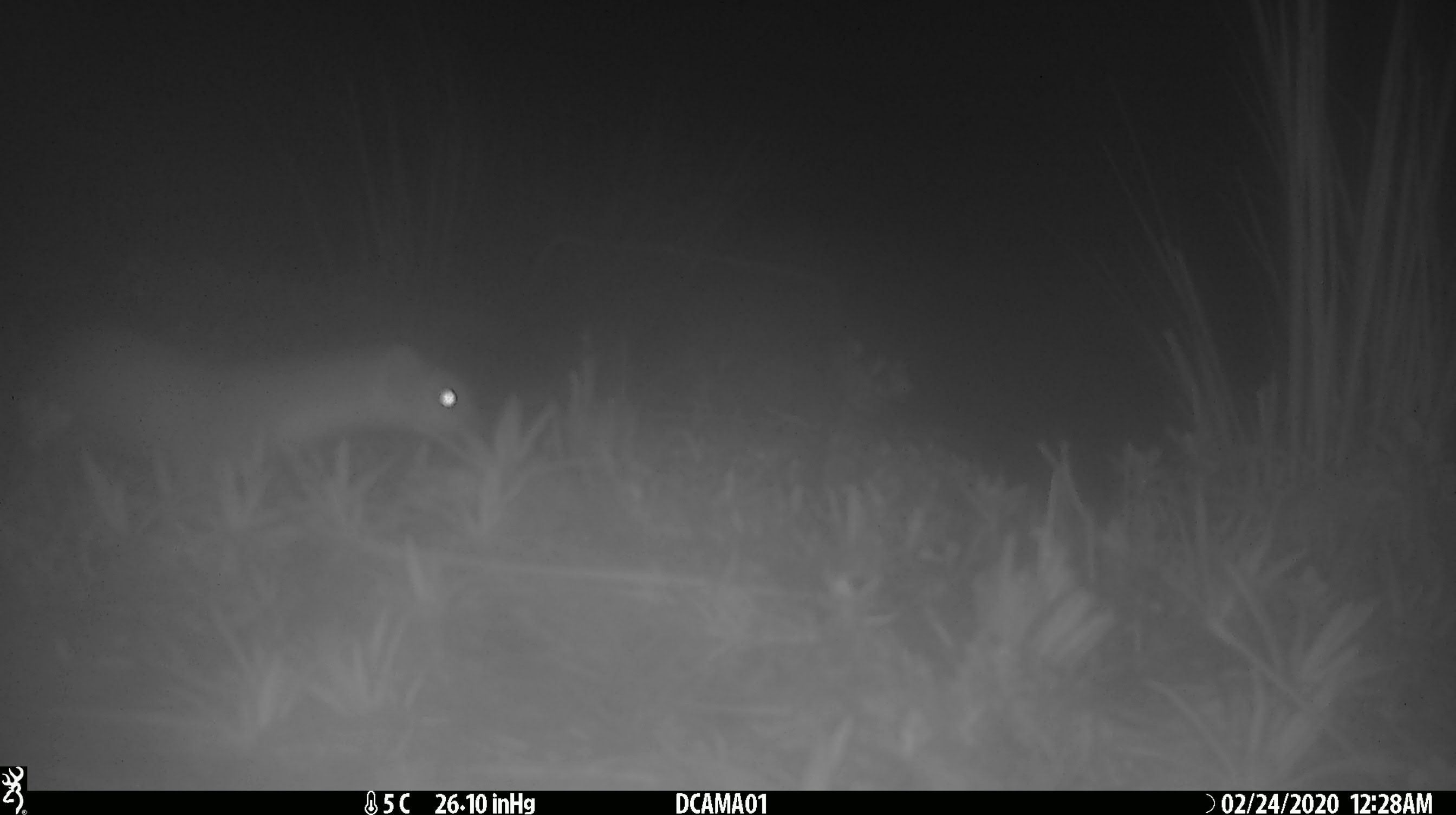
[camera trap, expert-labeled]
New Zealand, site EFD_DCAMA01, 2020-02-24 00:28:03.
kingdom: Animalia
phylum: Chordata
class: Mammalia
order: Carnivora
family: Mustelidae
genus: Mustela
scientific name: Mustela erminea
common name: stoat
Stoat (Mustela erminea).